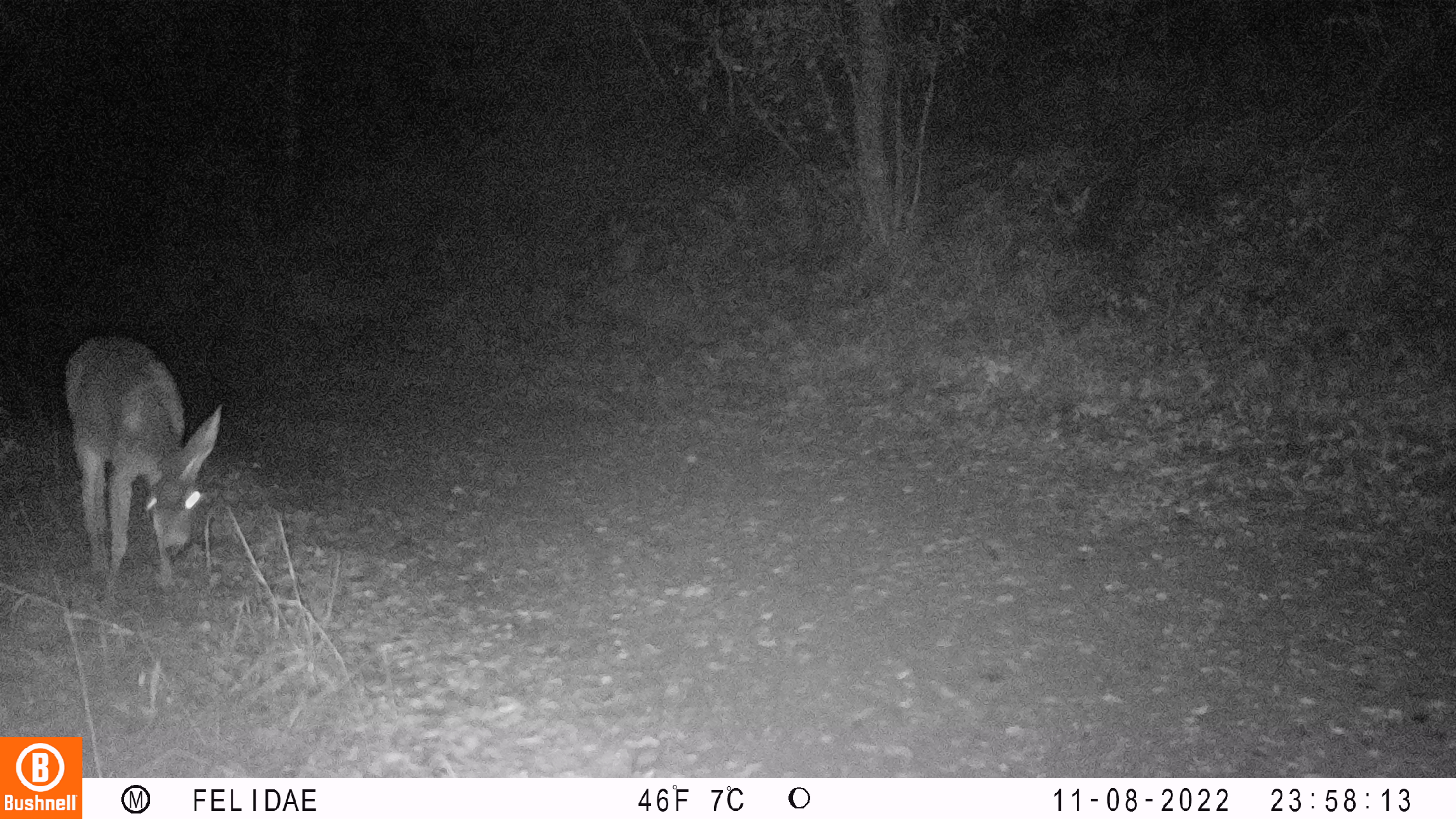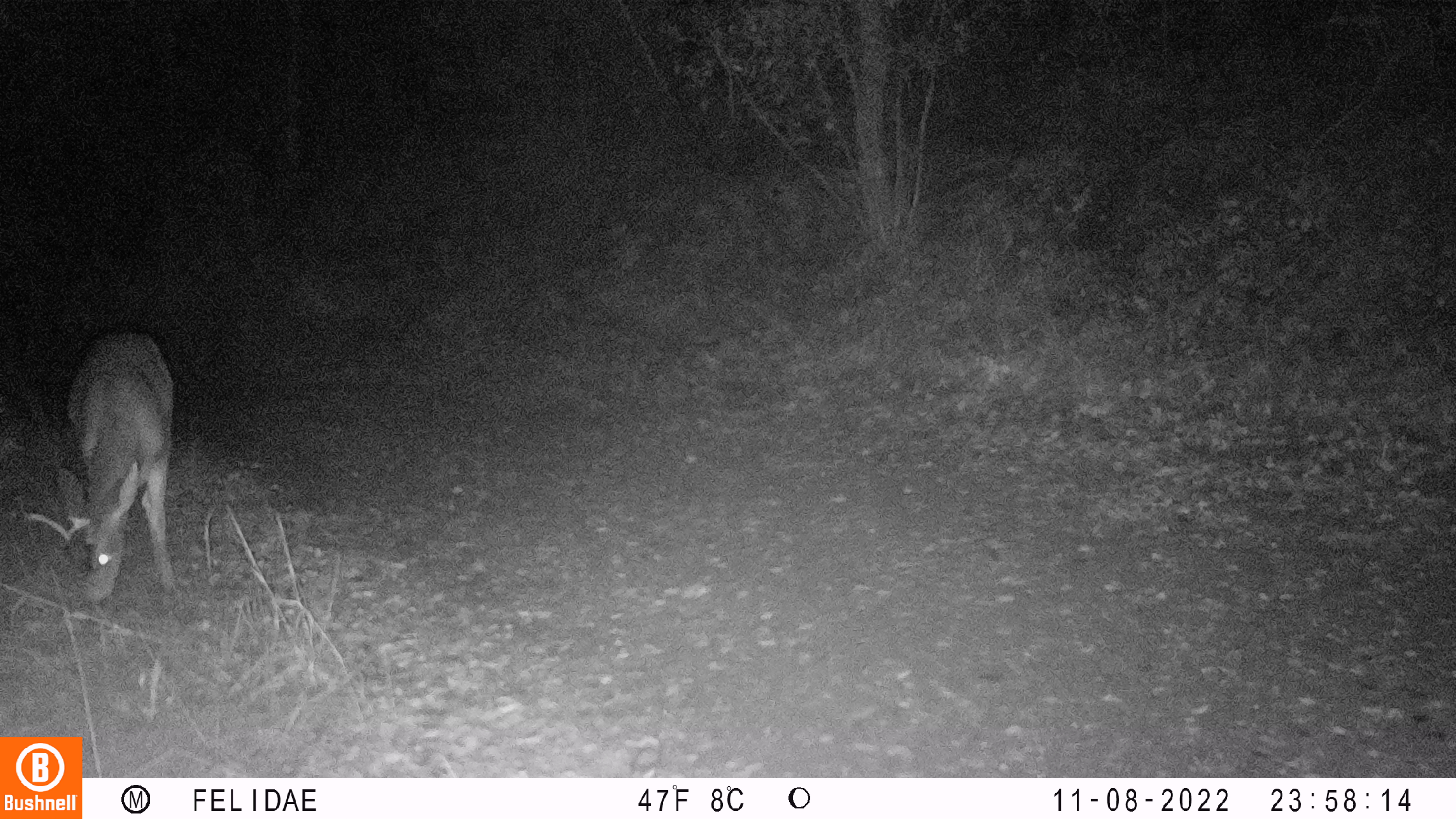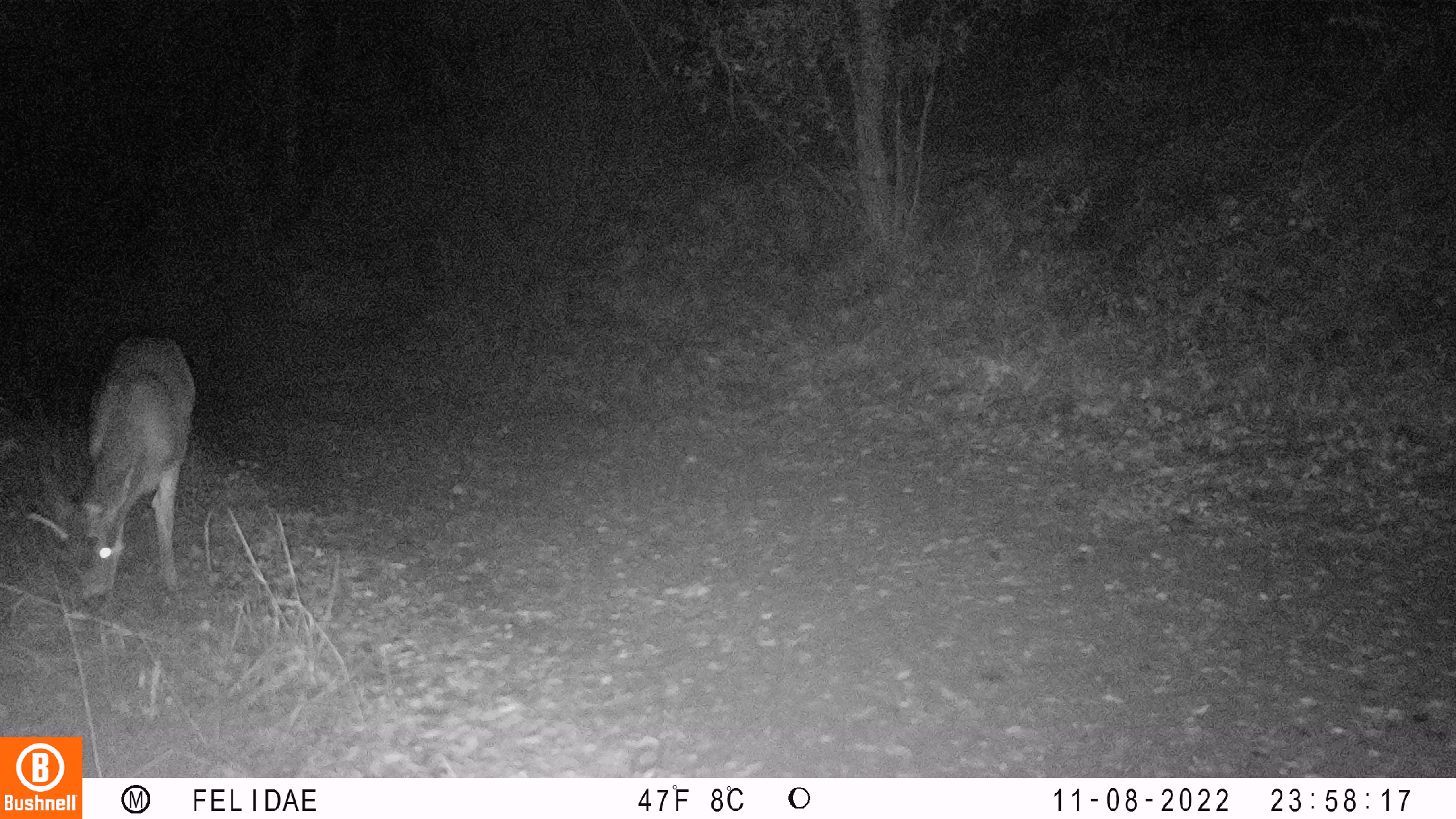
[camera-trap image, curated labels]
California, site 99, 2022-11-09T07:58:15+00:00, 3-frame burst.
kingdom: Animalia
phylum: Chordata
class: Mammalia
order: Artiodactyla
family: Cervidae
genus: Odocoileus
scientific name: Odocoileus hemionus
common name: mule deer